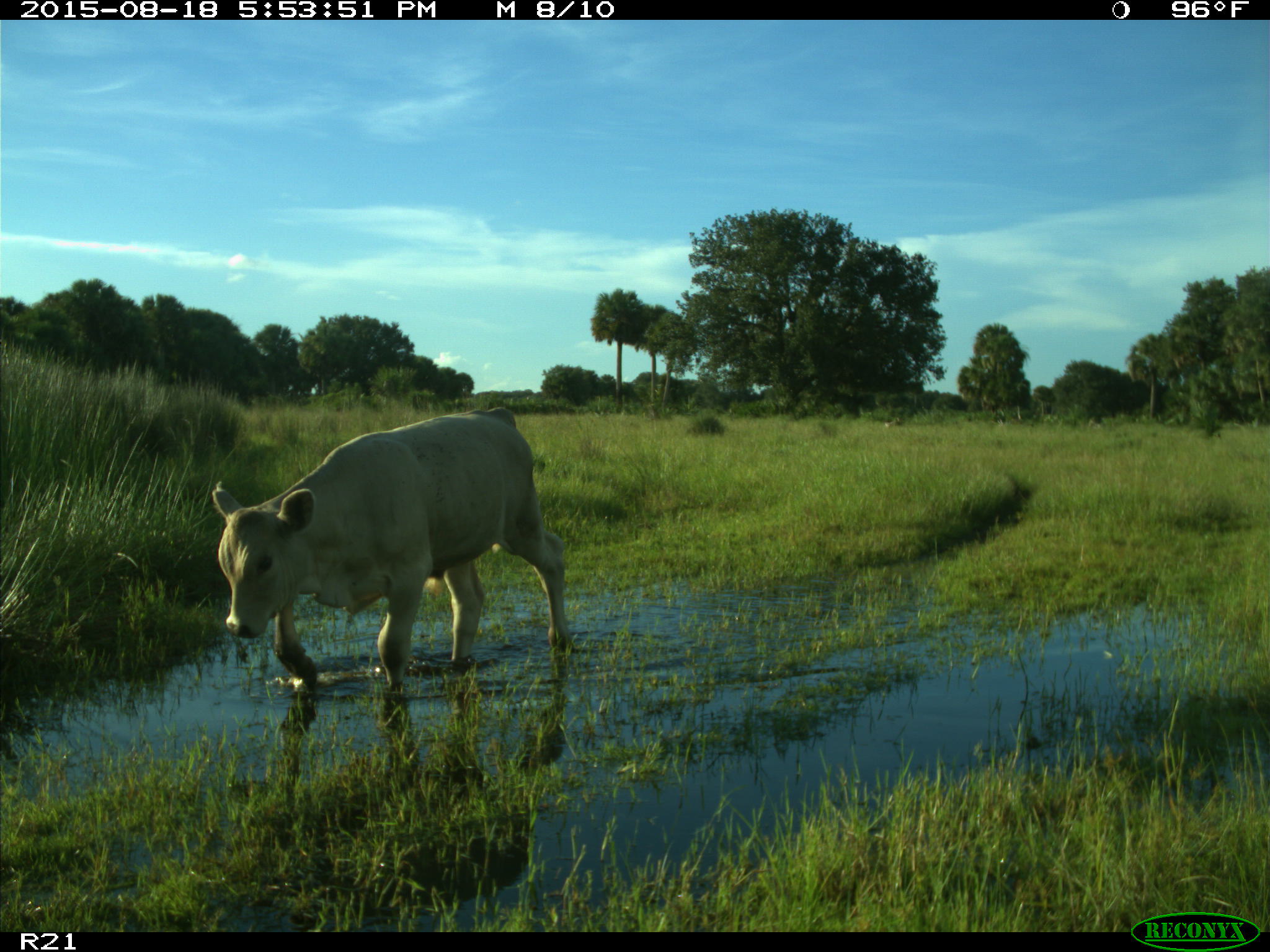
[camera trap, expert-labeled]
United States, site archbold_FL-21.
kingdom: Animalia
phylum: Chordata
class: Mammalia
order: Artiodactyla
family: Bovidae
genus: Bos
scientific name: Bos taurus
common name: domestic cow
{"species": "Bos taurus (domestic cow)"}